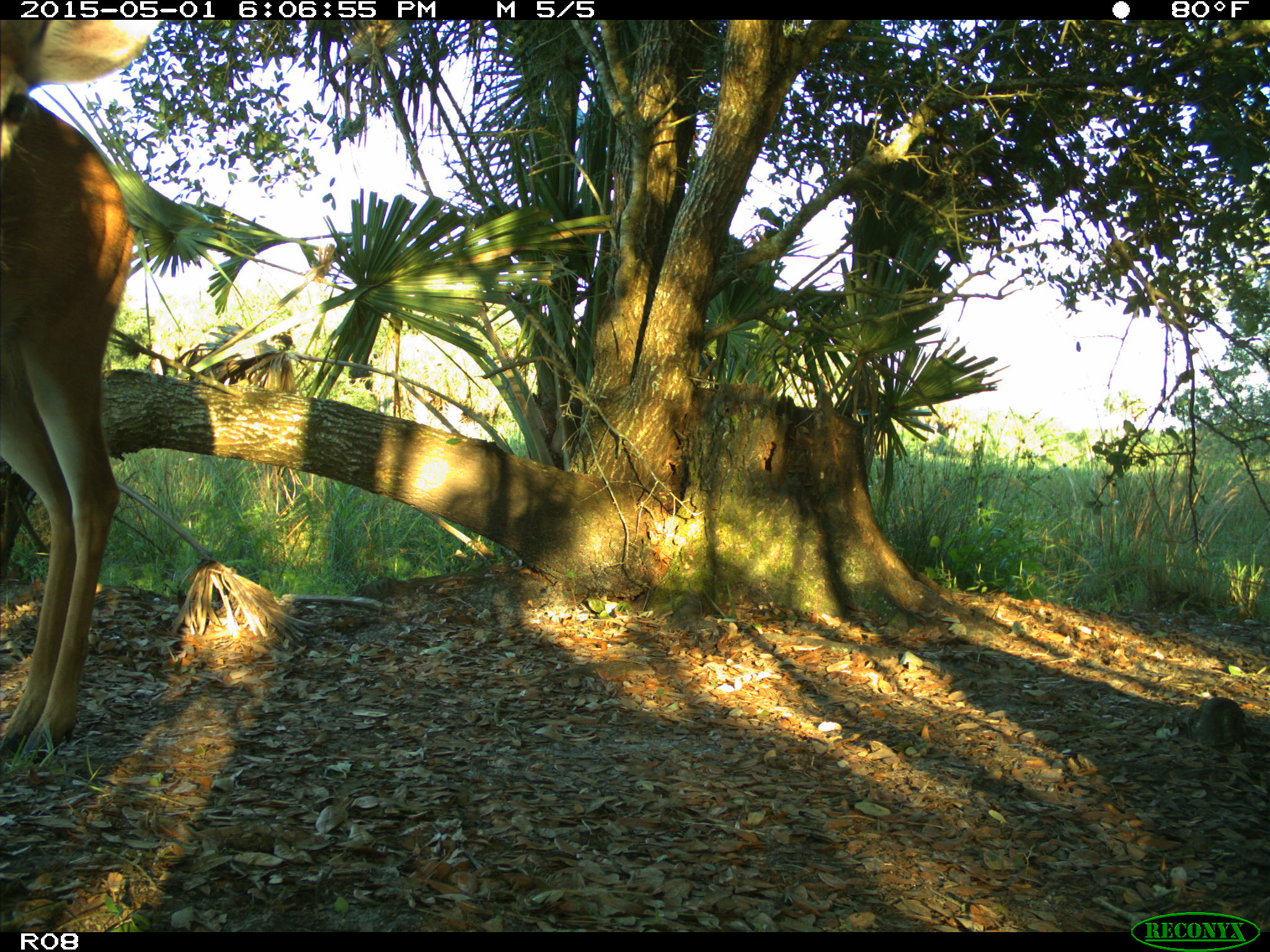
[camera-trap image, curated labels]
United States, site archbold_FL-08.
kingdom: Animalia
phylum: Chordata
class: Mammalia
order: Artiodactyla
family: Cervidae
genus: Odocoileus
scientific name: Odocoileus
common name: deer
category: unidentified deer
Unidentified deer (deer) (Odocoileus).